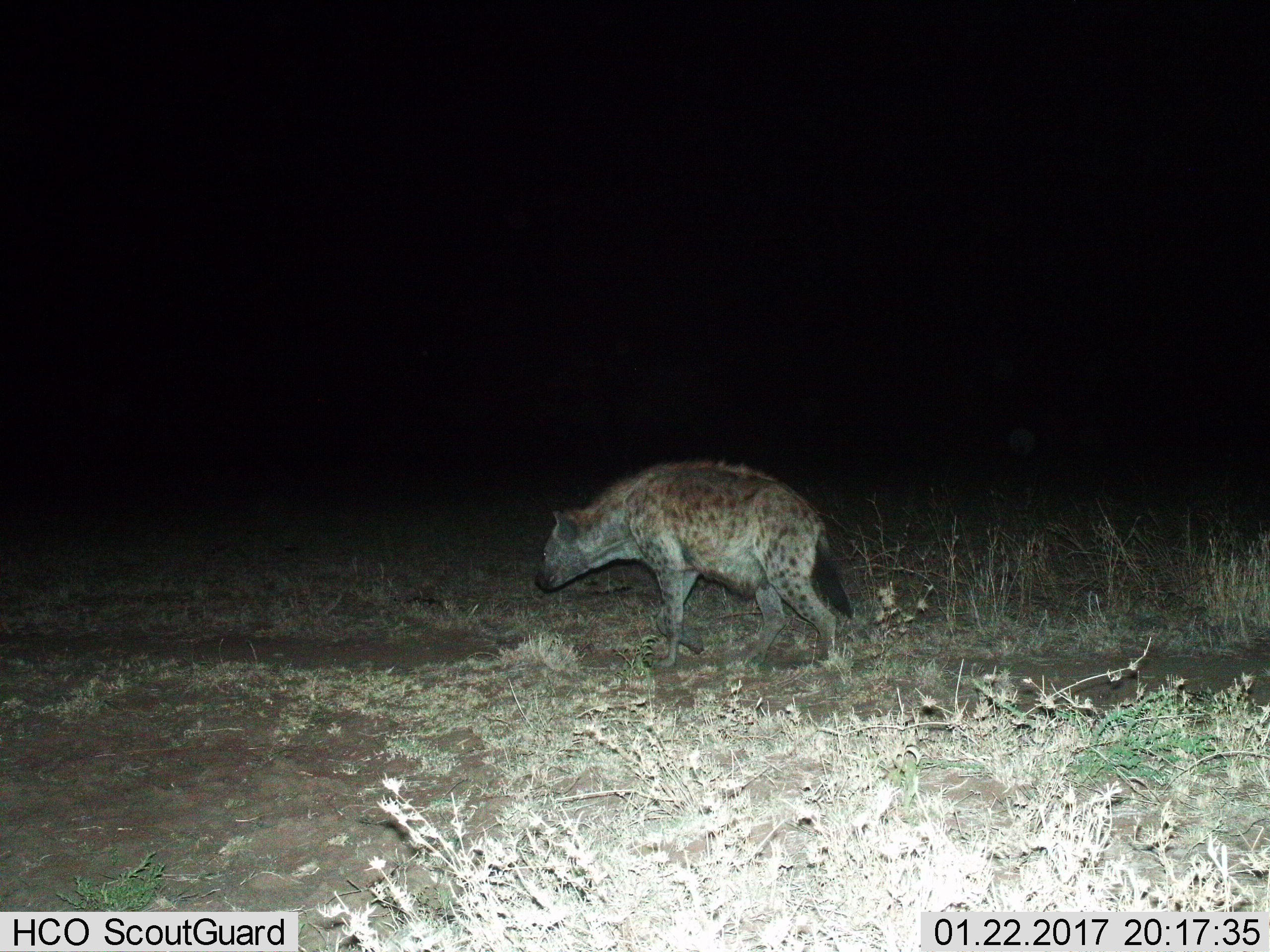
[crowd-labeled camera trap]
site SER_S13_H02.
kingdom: Animalia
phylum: Chordata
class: Mammalia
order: Carnivora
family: Hyaenidae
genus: Crocuta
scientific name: Crocuta crocuta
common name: spotted hyena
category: hyenaspotted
Hyenaspotted (spotted hyena) (Crocuta crocuta), count 1. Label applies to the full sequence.